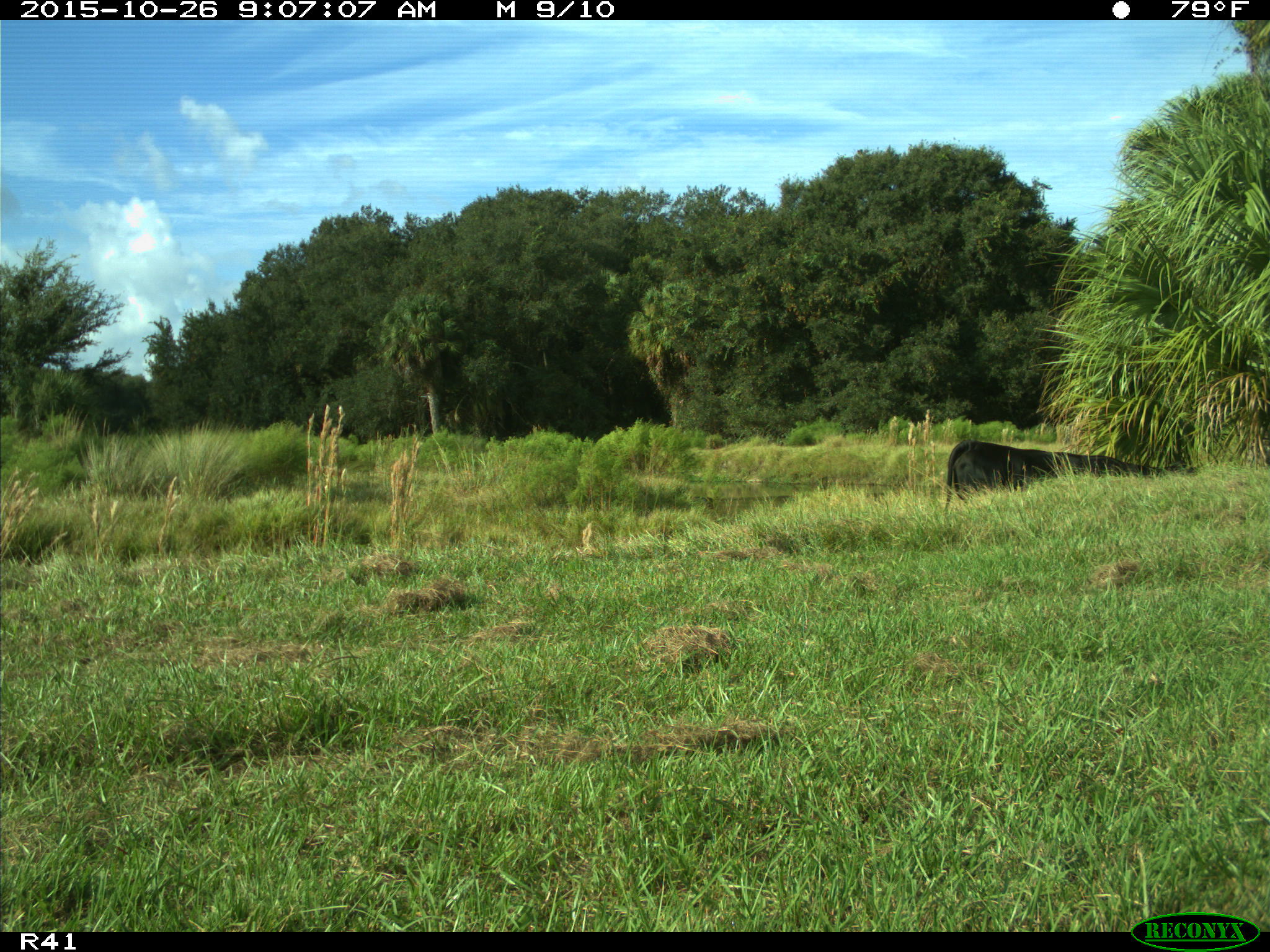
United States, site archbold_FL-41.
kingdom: Animalia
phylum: Chordata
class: Mammalia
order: Artiodactyla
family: Bovidae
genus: Bos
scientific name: Bos taurus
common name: domestic cow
Bos taurus (domestic cow).